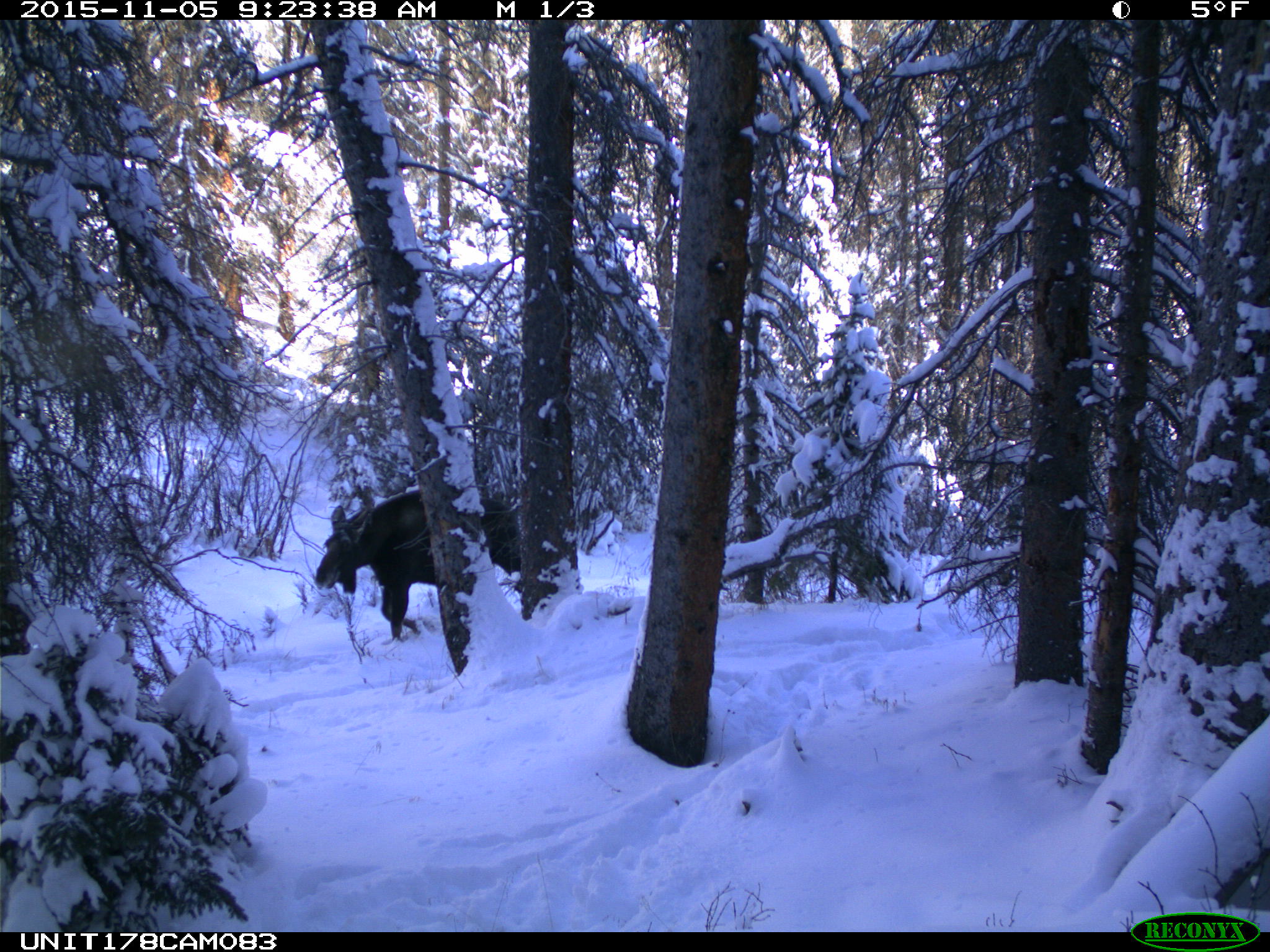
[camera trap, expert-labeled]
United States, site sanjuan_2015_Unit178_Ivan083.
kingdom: Animalia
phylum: Chordata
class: Mammalia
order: Artiodactyla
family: Cervidae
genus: Alces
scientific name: Alces alces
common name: moose